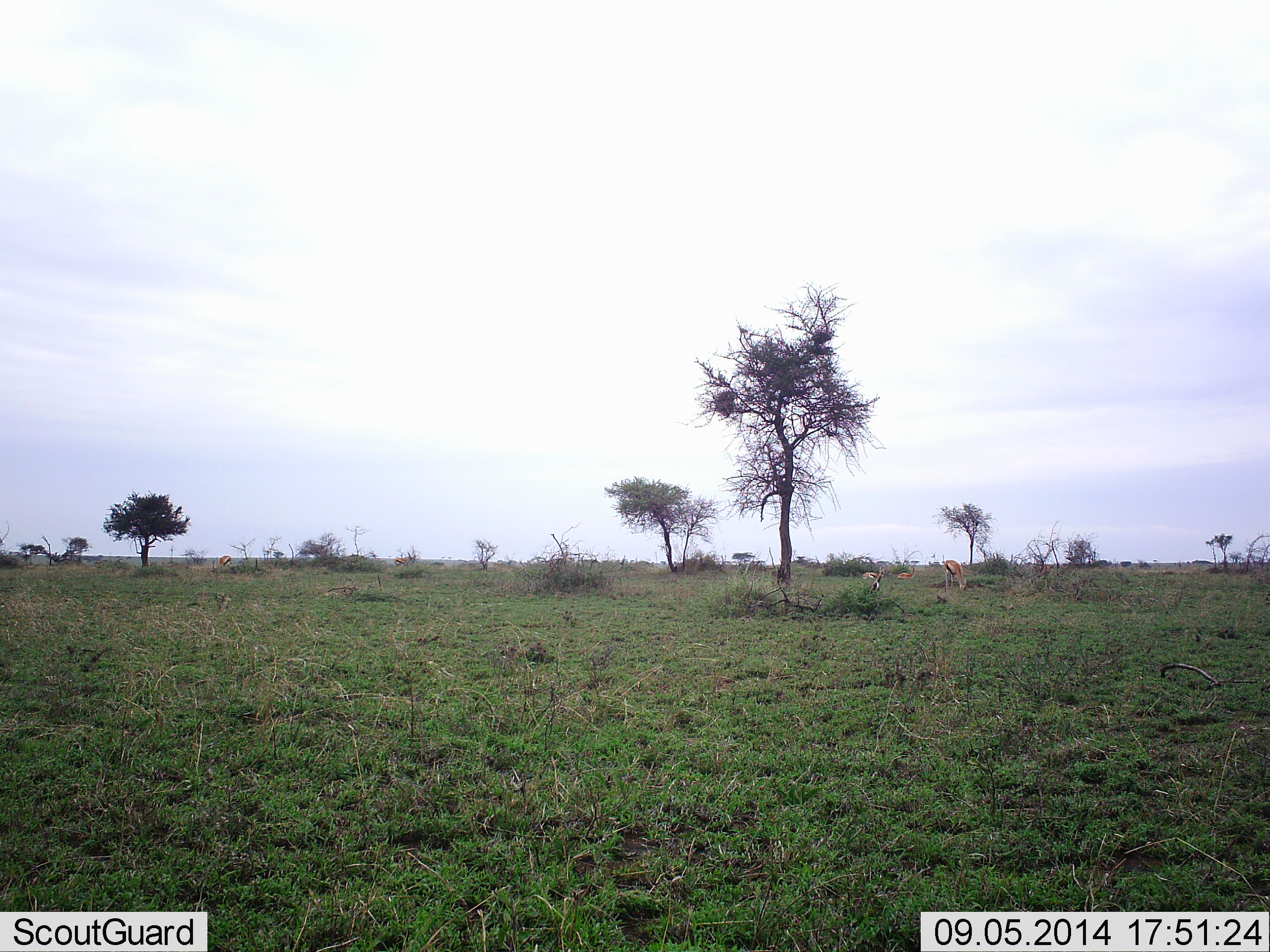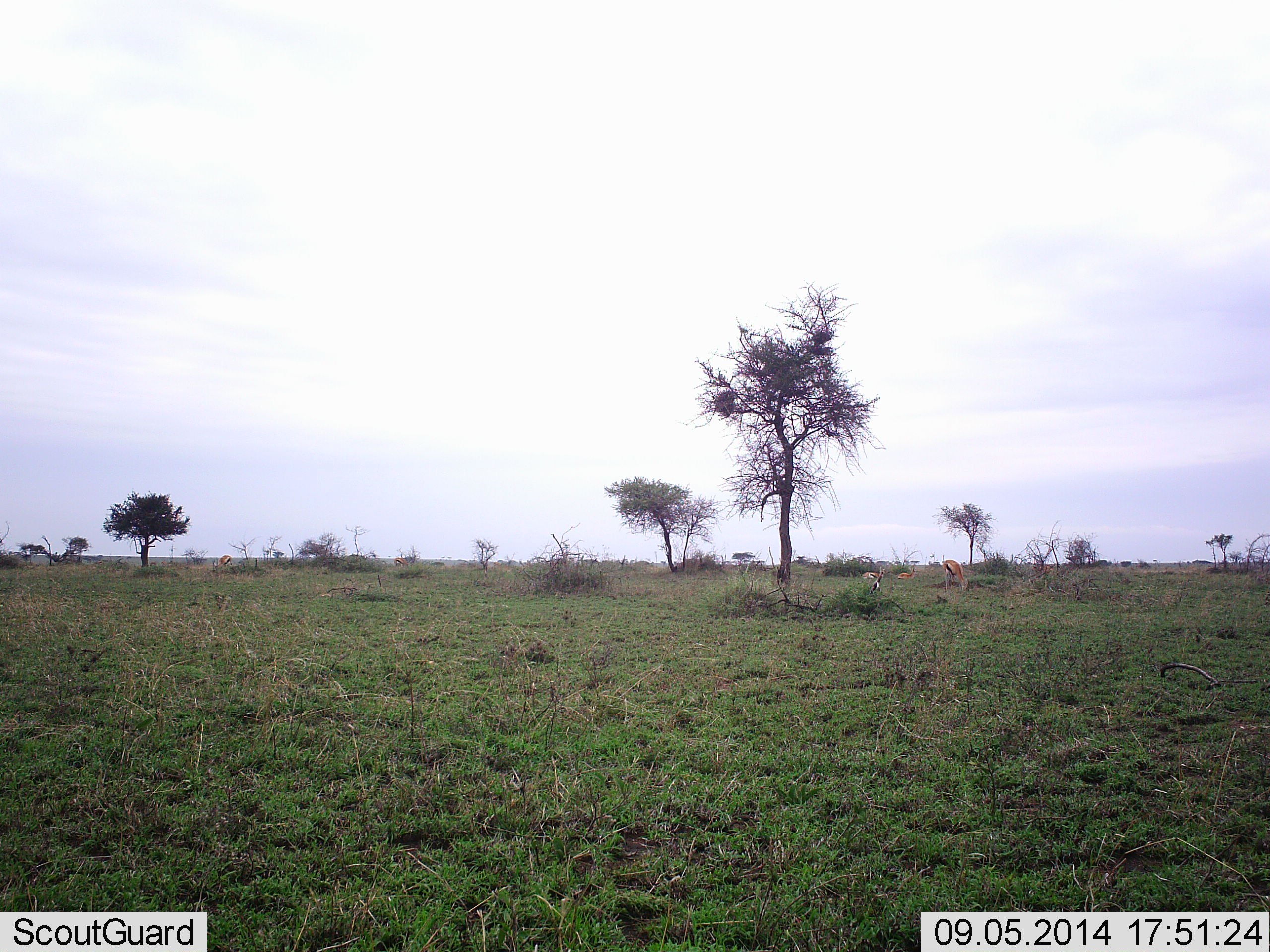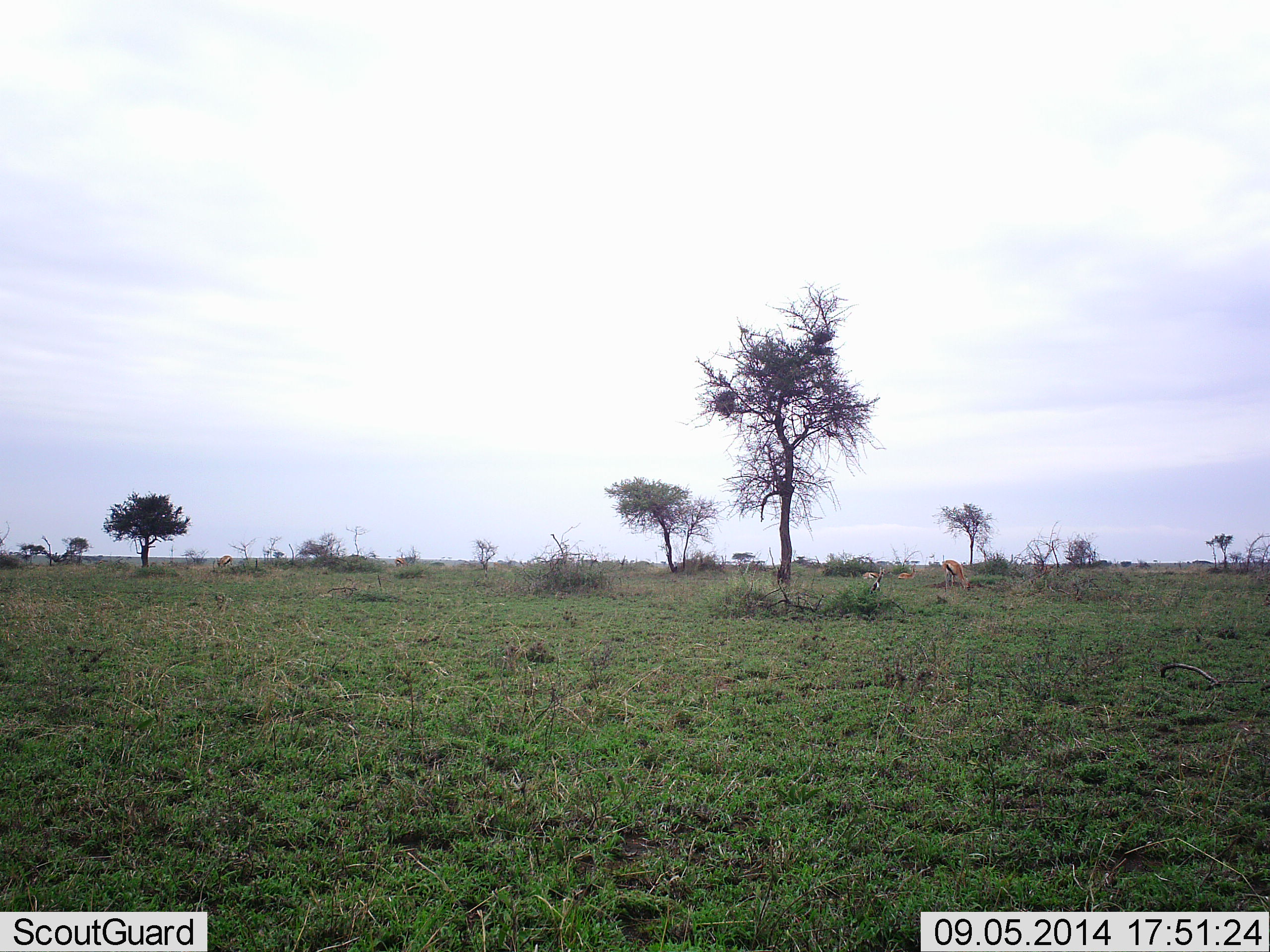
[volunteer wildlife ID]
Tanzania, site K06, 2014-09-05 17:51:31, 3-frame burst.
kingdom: Animalia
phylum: Chordata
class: Mammalia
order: Artiodactyla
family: Bovidae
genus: Eudorcas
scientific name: Eudorcas thomsonii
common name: thomson's gazelle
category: gazellethomsons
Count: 3.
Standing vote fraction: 30%.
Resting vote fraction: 40%.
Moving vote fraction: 0%.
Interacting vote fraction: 0%.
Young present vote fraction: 0%.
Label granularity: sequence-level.